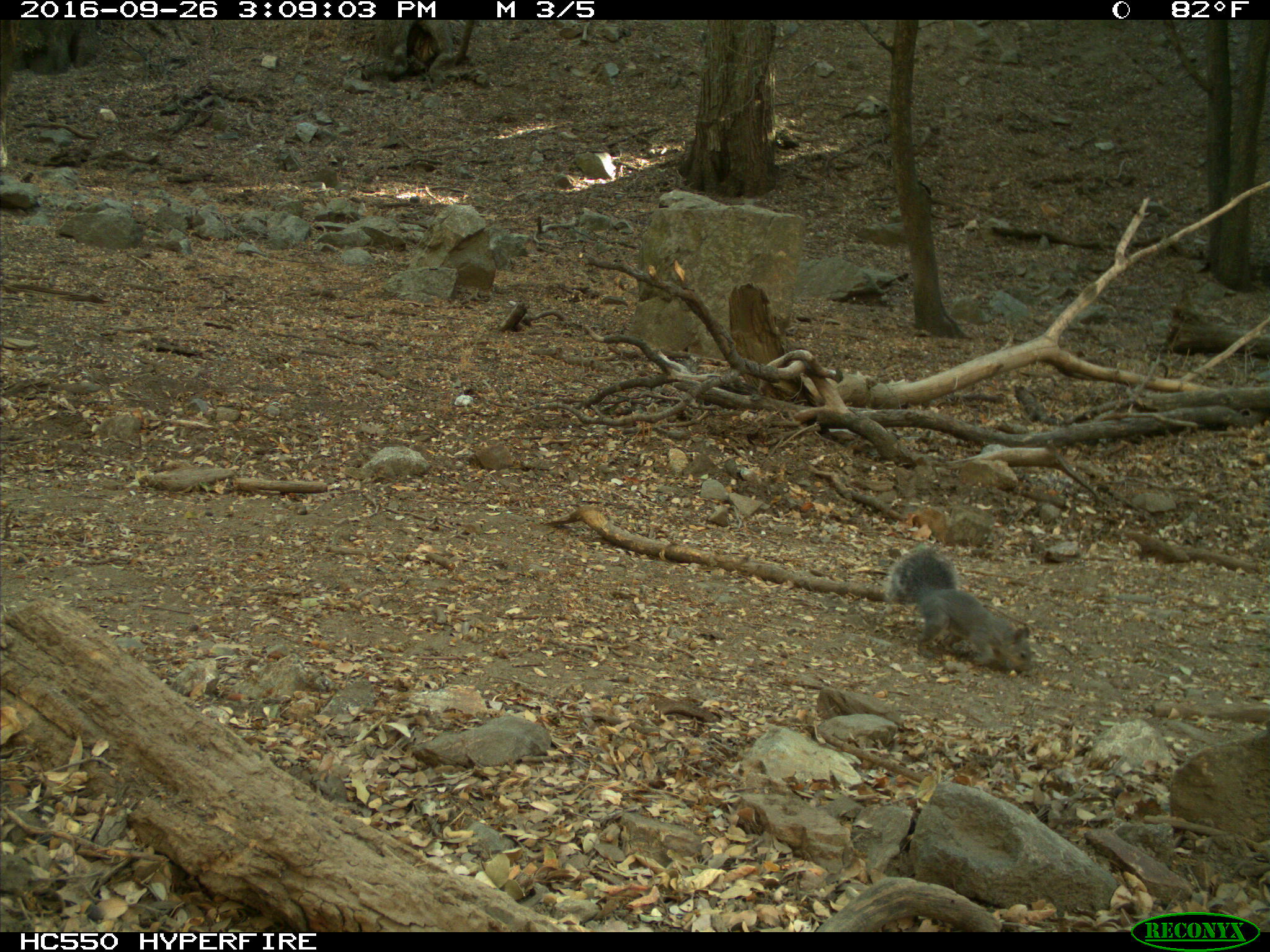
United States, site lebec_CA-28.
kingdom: Animalia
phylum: Chordata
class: Mammalia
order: Rodentia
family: Sciuridae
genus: Sciurus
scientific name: Sciurus carolinensis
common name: eastern gray squirrel